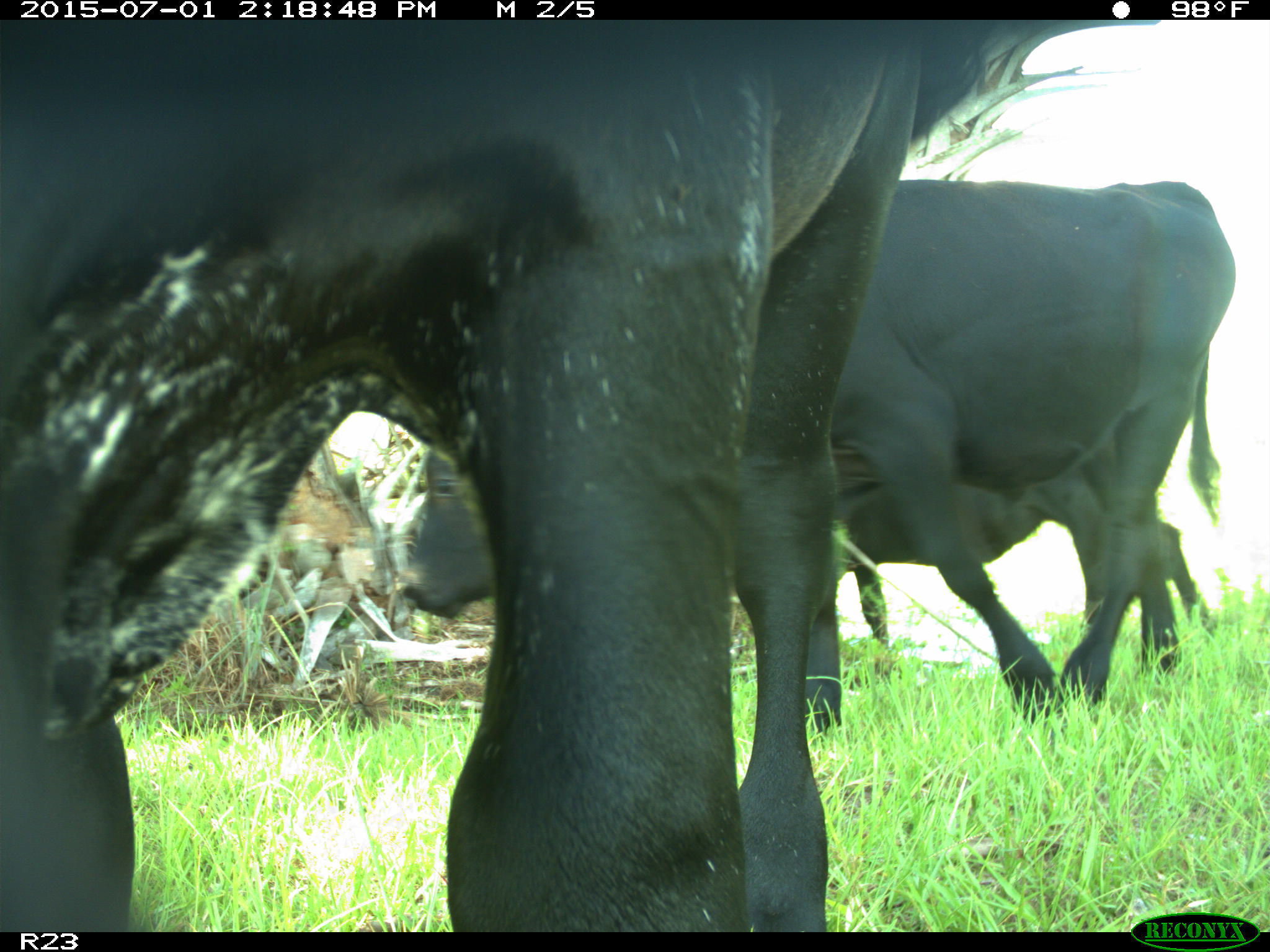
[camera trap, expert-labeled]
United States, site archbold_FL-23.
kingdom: Animalia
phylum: Chordata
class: Mammalia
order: Artiodactyla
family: Bovidae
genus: Bos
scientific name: Bos taurus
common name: domestic cow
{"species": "Bos taurus (domestic cow)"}